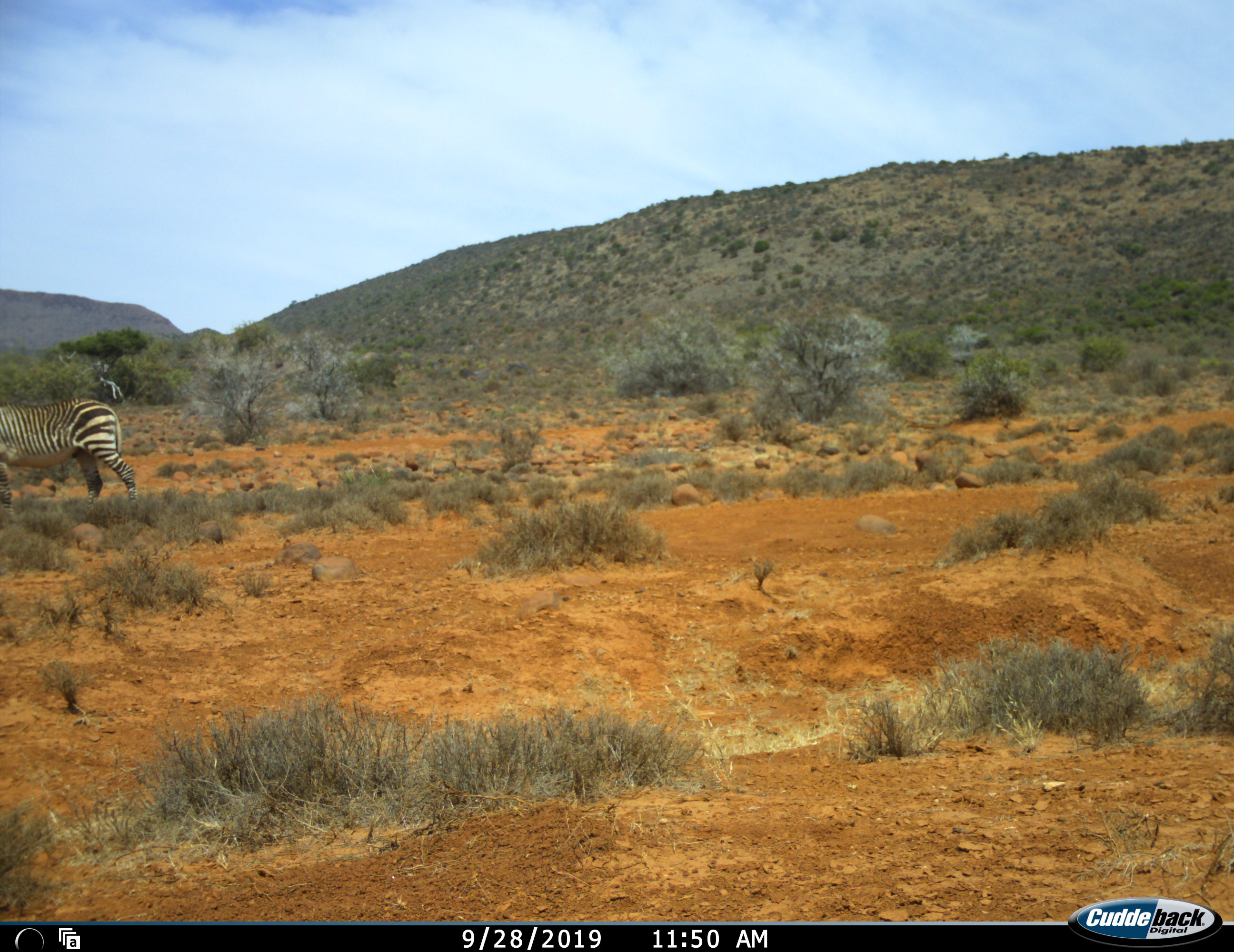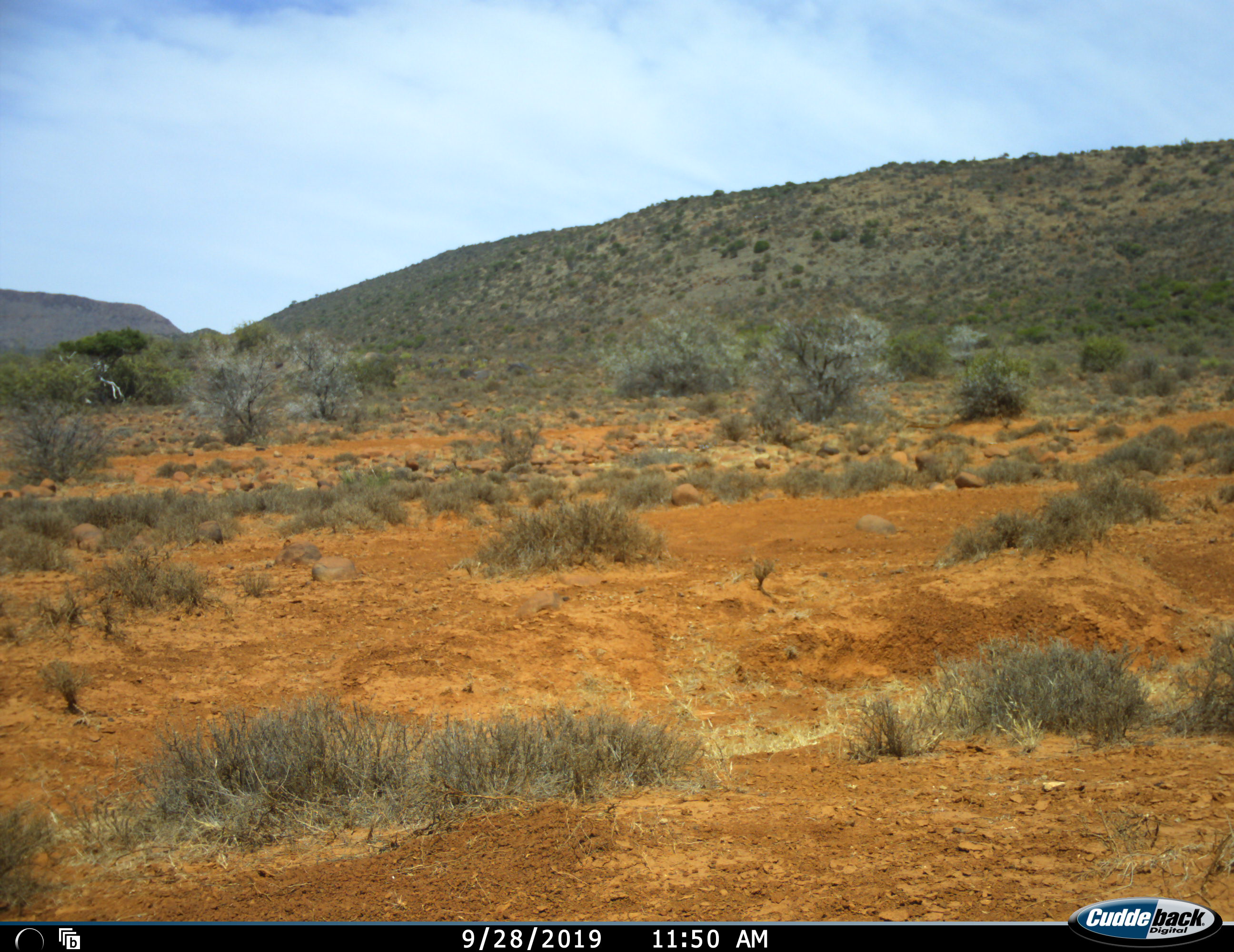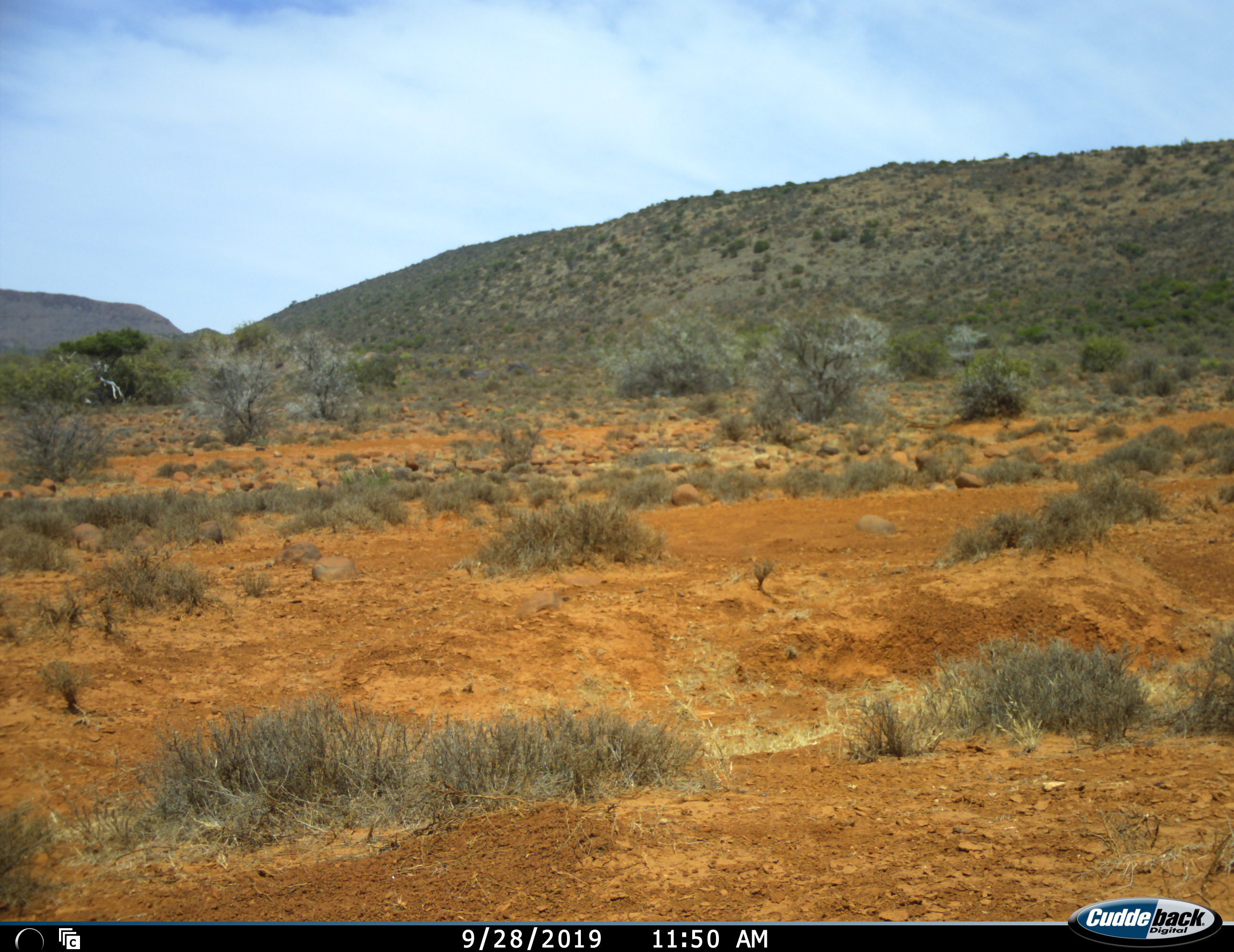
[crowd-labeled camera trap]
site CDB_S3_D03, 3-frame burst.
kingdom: Animalia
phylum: Chordata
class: Mammalia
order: Perissodactyla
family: Equidae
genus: Equus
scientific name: Equus zebra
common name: mountain zebra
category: zebramountain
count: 1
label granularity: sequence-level